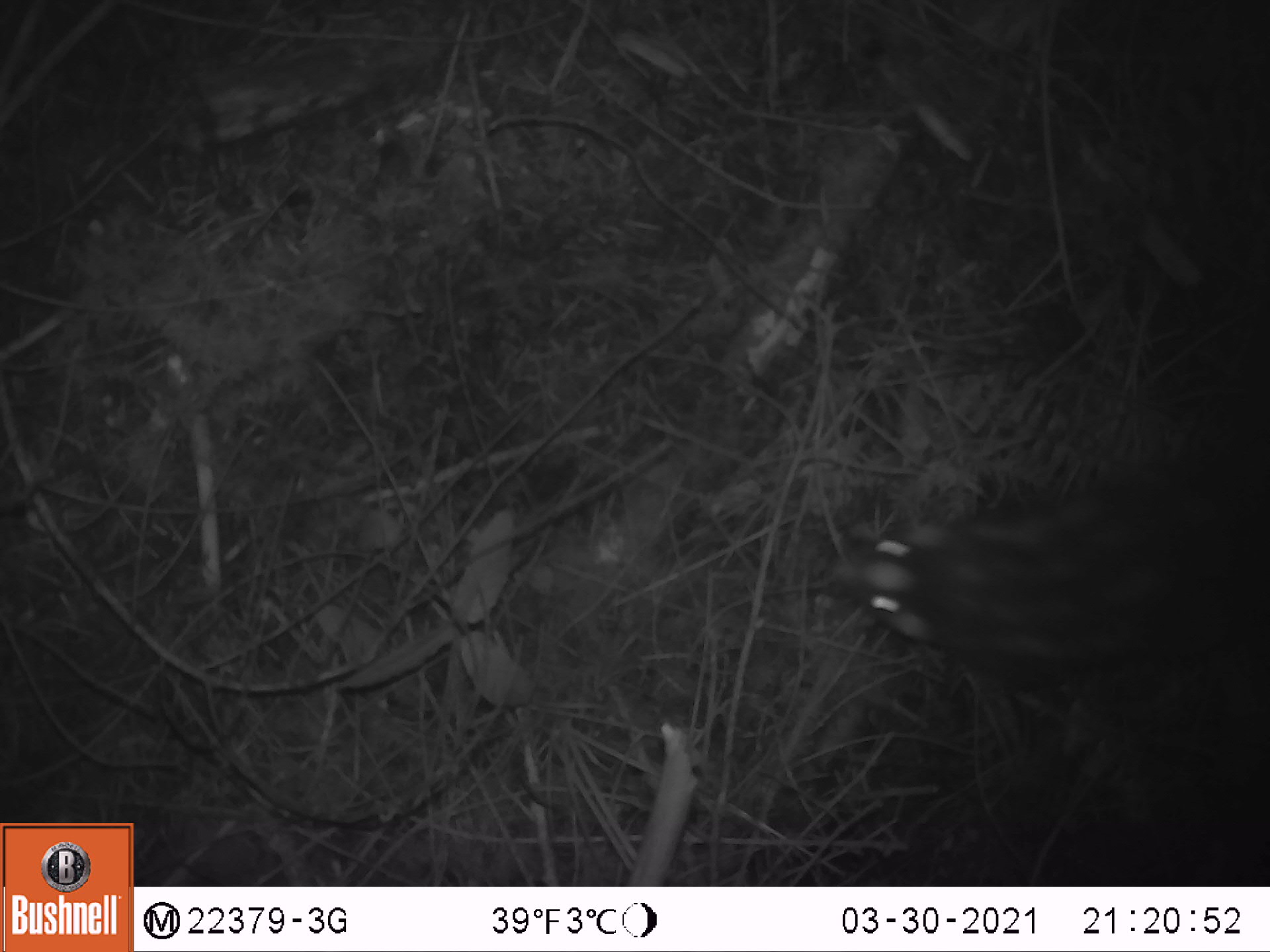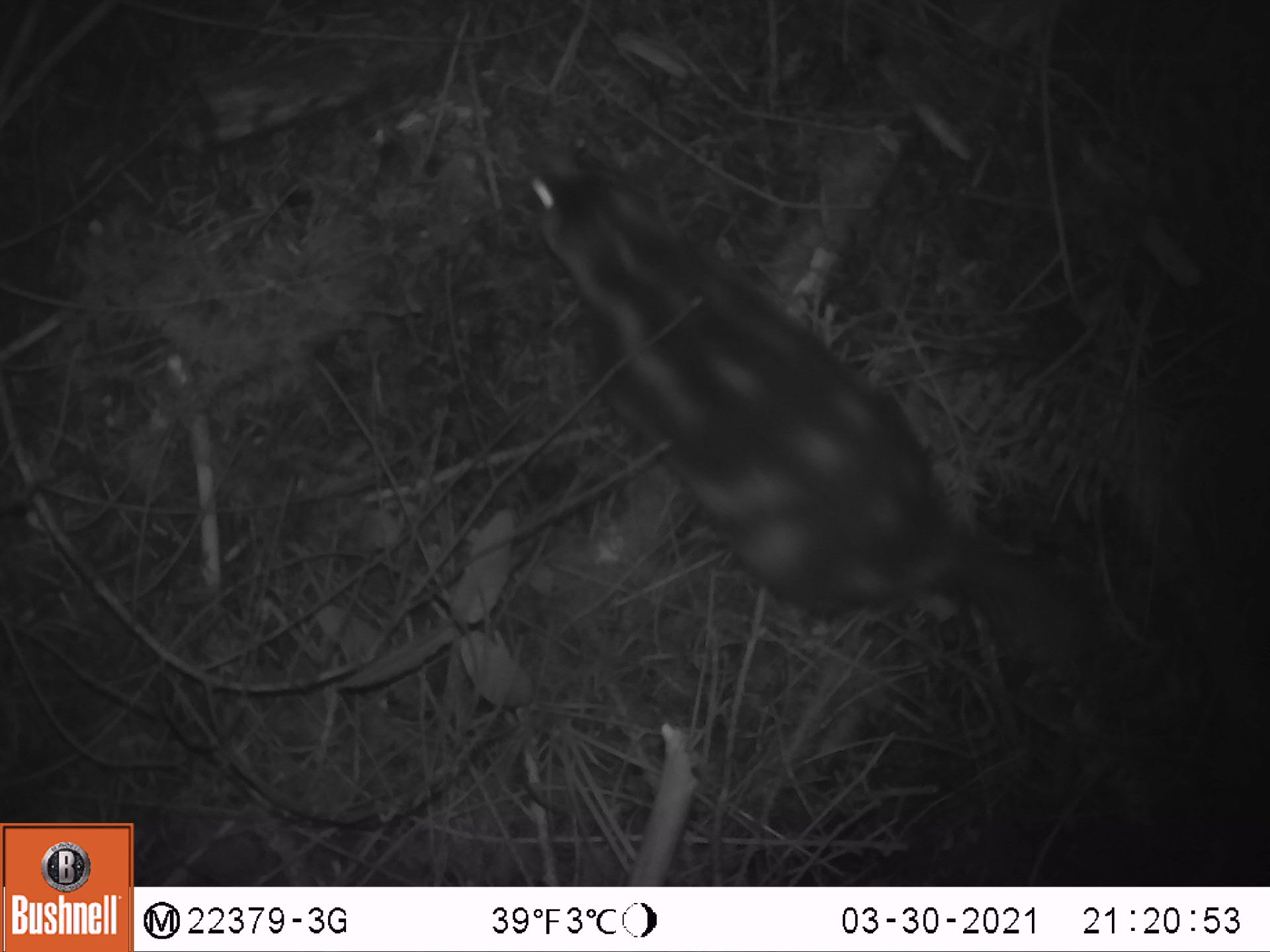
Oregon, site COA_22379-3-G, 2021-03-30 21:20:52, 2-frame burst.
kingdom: Animalia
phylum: Chordata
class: Mammalia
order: Carnivora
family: Mephitidae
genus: Spilogale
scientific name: Spilogale gracilis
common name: western spotted skunk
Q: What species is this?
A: Western spotted skunk (Spilogale gracilis).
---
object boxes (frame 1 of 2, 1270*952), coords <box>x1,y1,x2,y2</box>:
western spotted skunk: <box>799,356,1269,753</box>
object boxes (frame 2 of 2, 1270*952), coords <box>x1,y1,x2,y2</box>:
western spotted skunk: <box>481,121,1195,790</box>